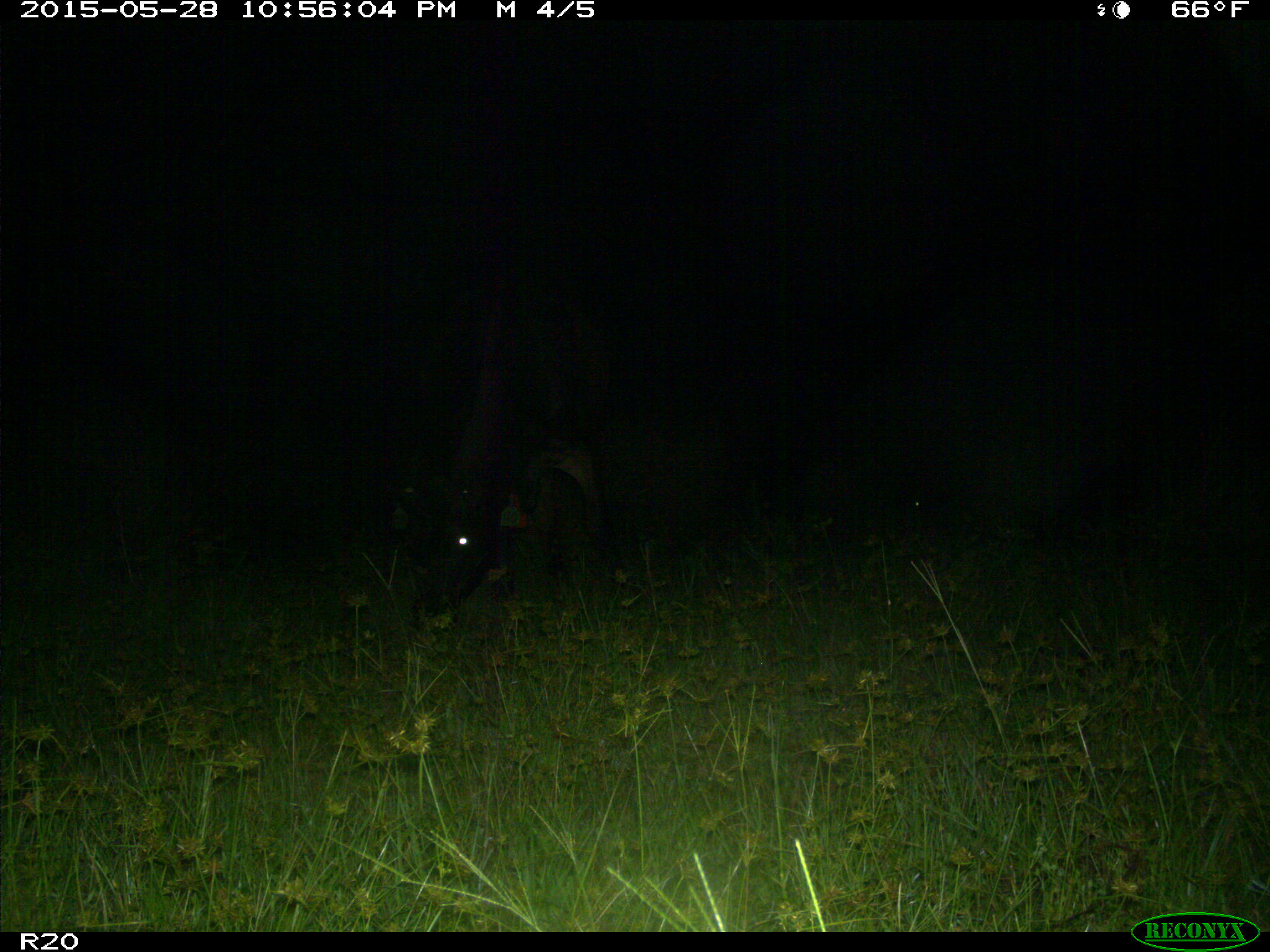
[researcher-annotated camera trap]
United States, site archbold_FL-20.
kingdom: Animalia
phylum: Chordata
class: Mammalia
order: Artiodactyla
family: Bovidae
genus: Bos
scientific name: Bos taurus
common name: domestic cow